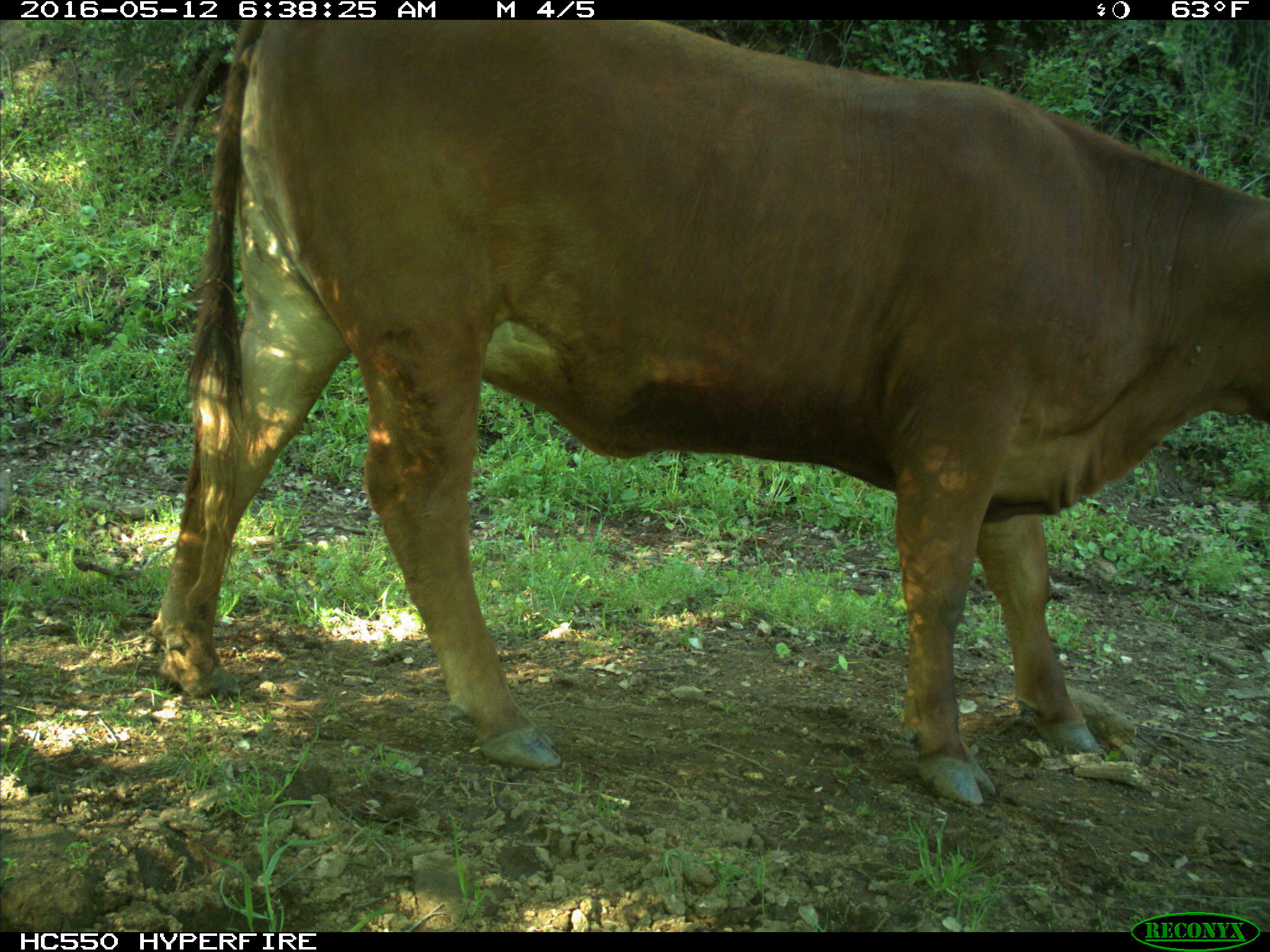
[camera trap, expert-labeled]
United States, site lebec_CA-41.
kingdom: Animalia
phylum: Chordata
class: Mammalia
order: Artiodactyla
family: Bovidae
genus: Bos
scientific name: Bos taurus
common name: domestic cow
Bos taurus (domestic cow).